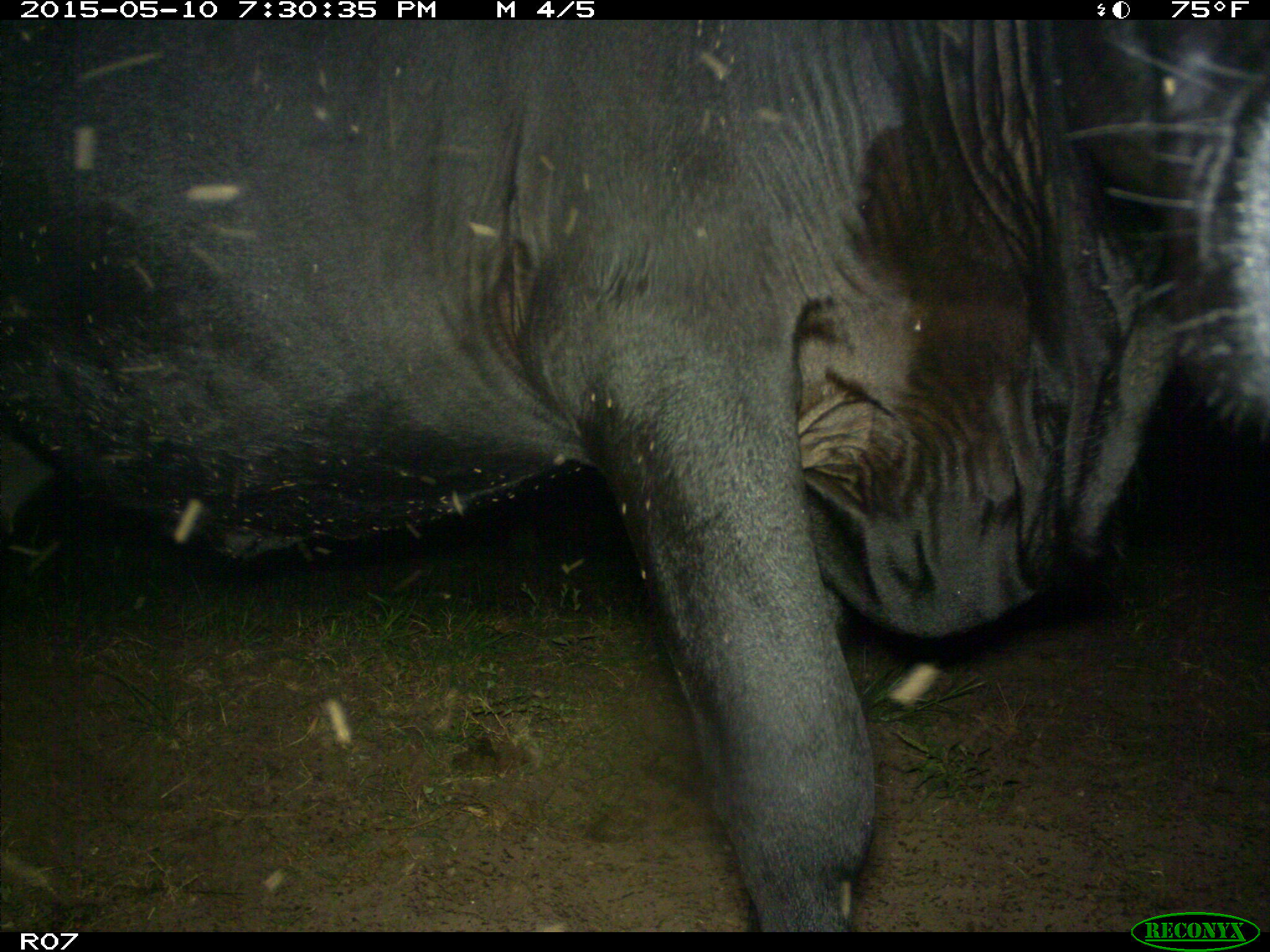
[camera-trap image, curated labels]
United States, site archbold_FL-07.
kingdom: Animalia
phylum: Chordata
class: Mammalia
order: Artiodactyla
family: Bovidae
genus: Bos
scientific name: Bos taurus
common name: domestic cow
Bos taurus (domestic cow).